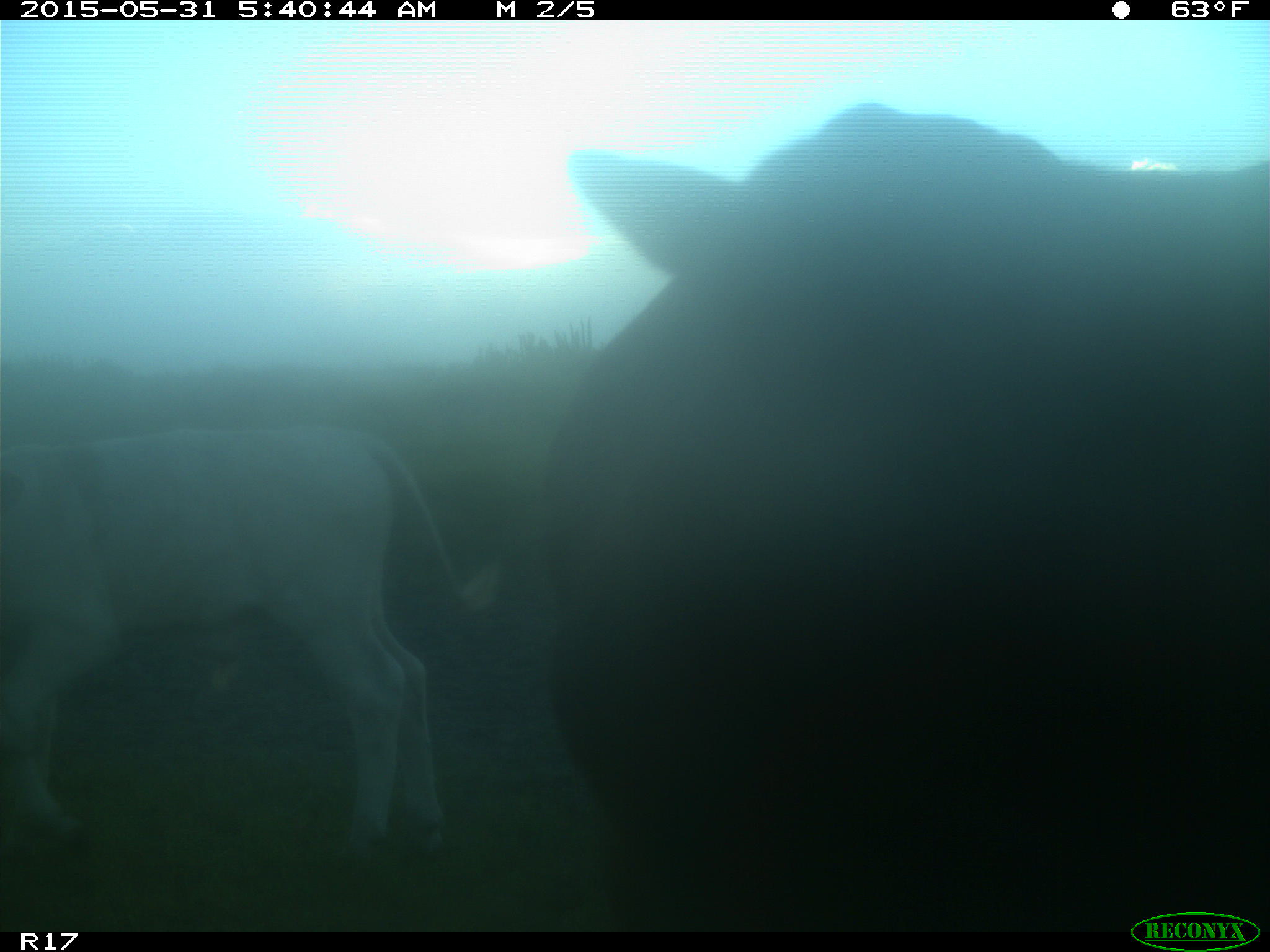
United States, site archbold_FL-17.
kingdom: Animalia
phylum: Chordata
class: Mammalia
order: Artiodactyla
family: Bovidae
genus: Bos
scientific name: Bos taurus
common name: domestic cow